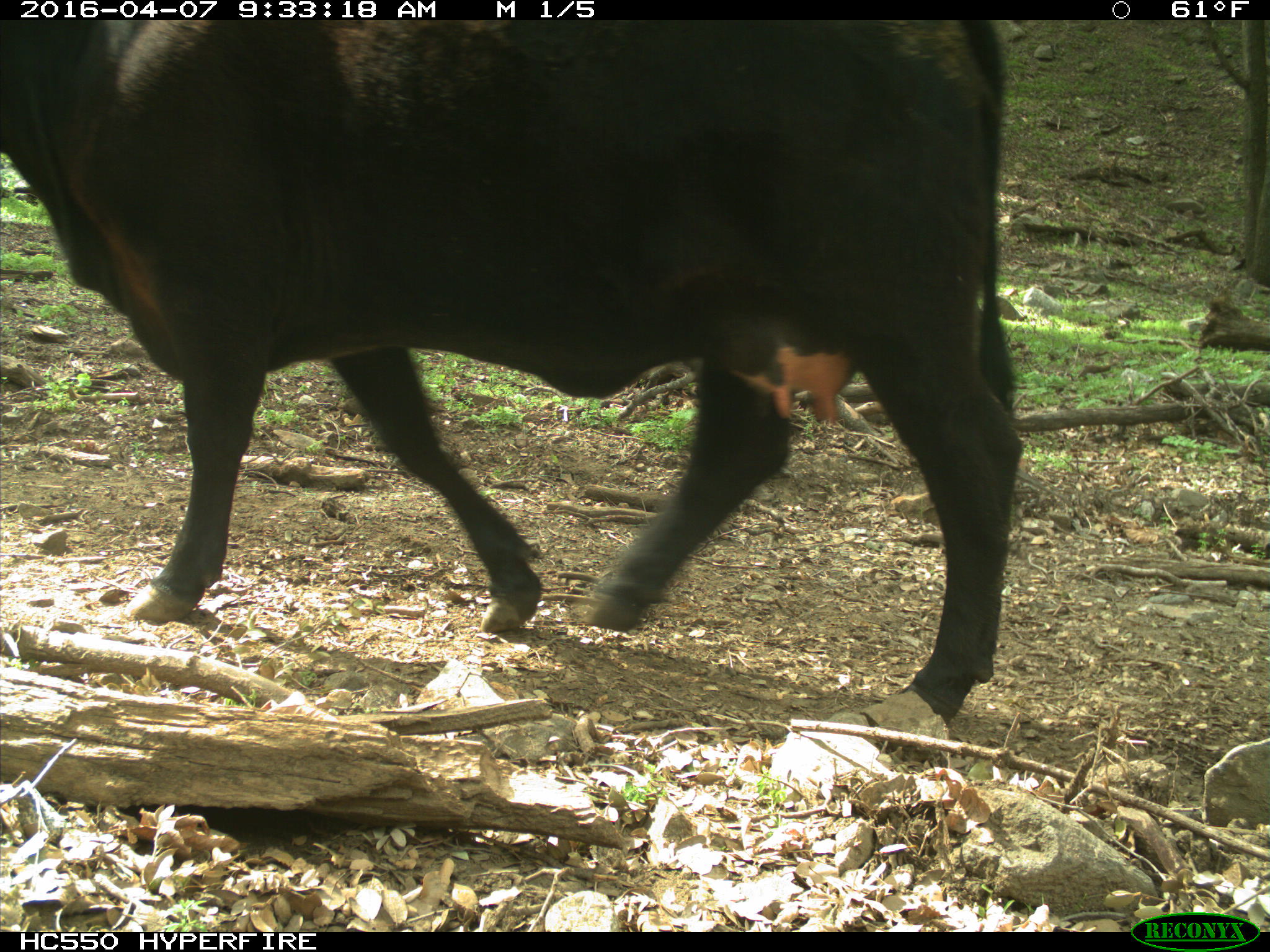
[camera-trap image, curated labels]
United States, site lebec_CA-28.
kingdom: Animalia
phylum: Chordata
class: Mammalia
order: Artiodactyla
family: Bovidae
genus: Bos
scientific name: Bos taurus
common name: domestic cow